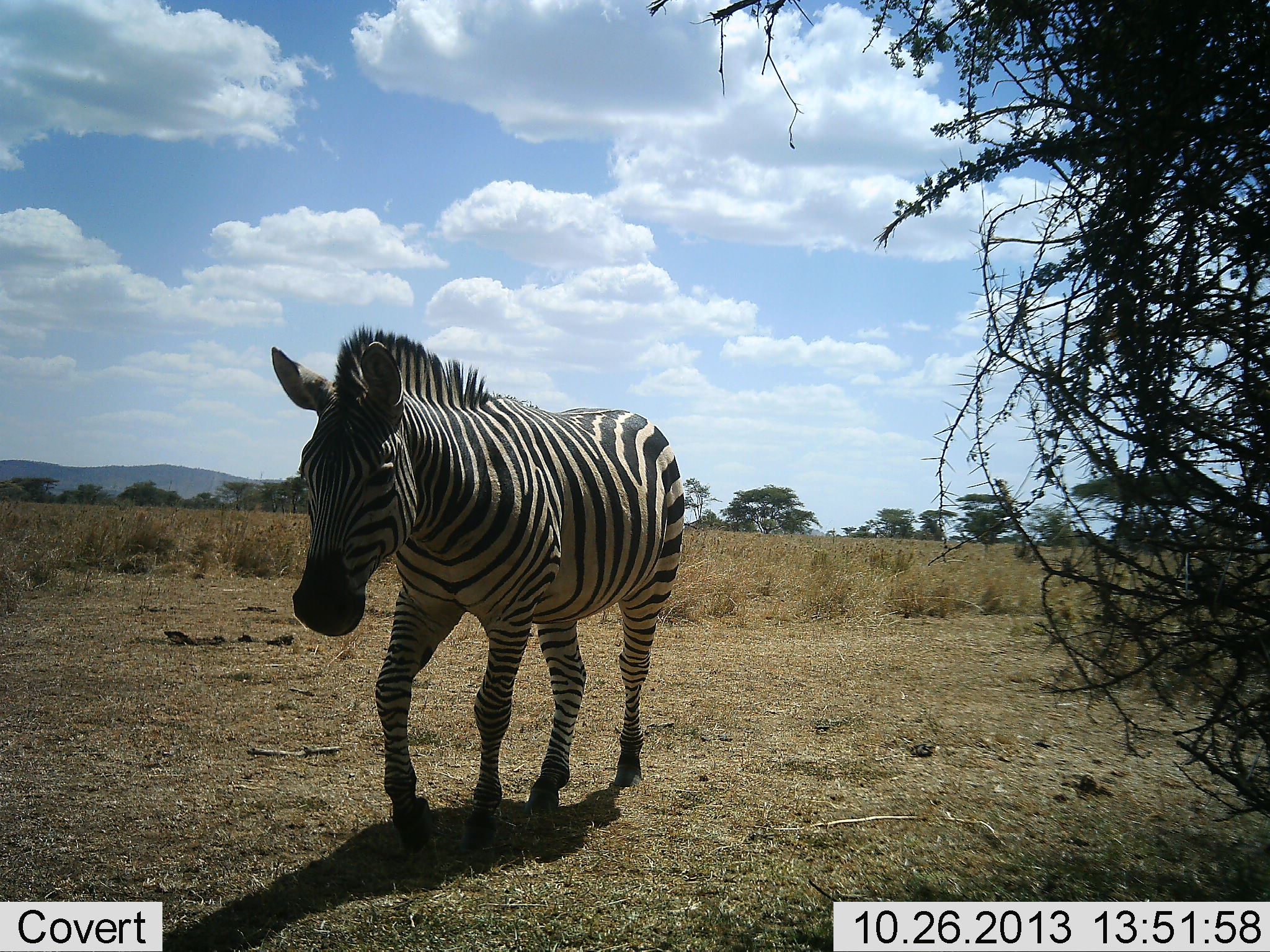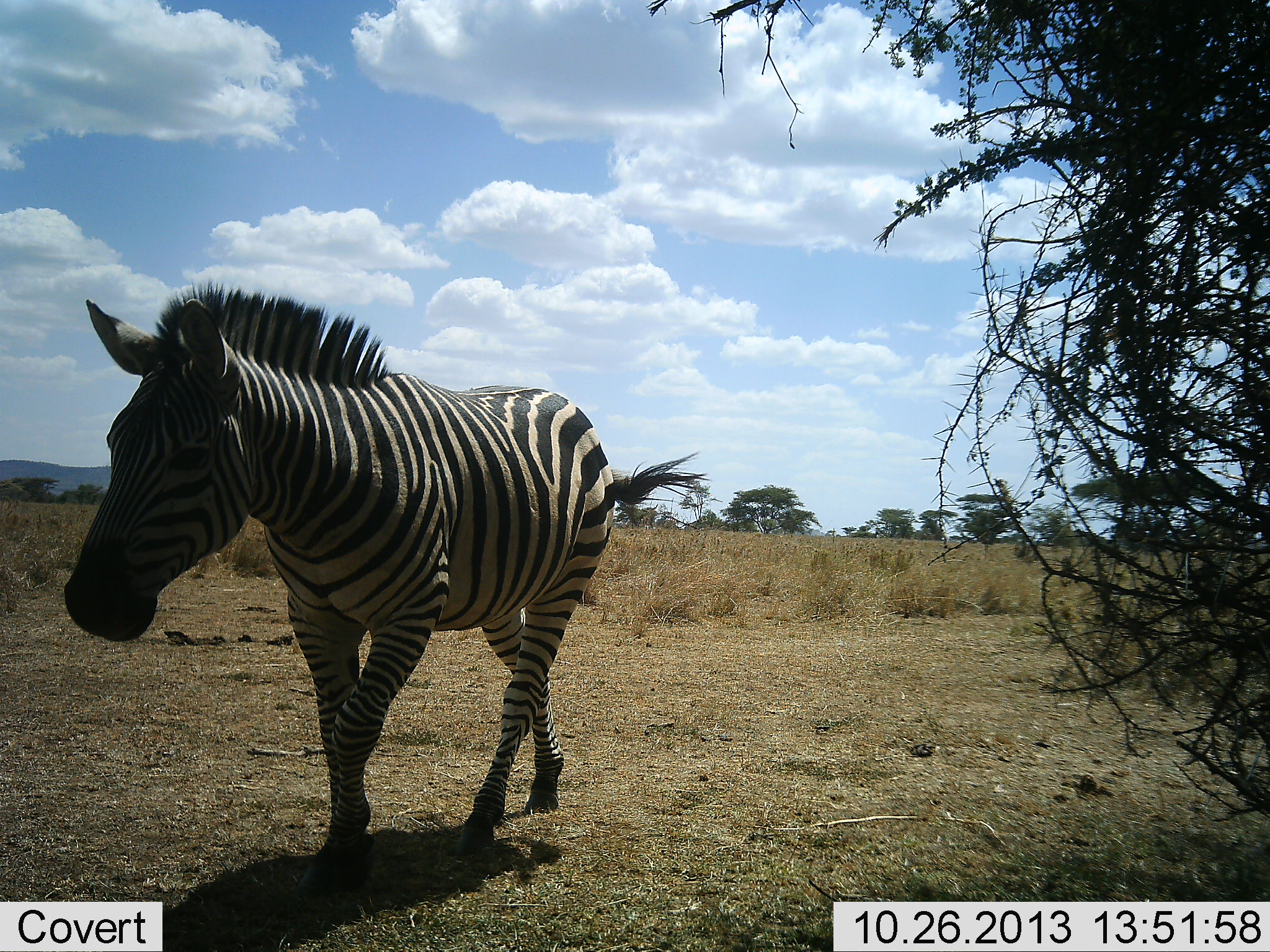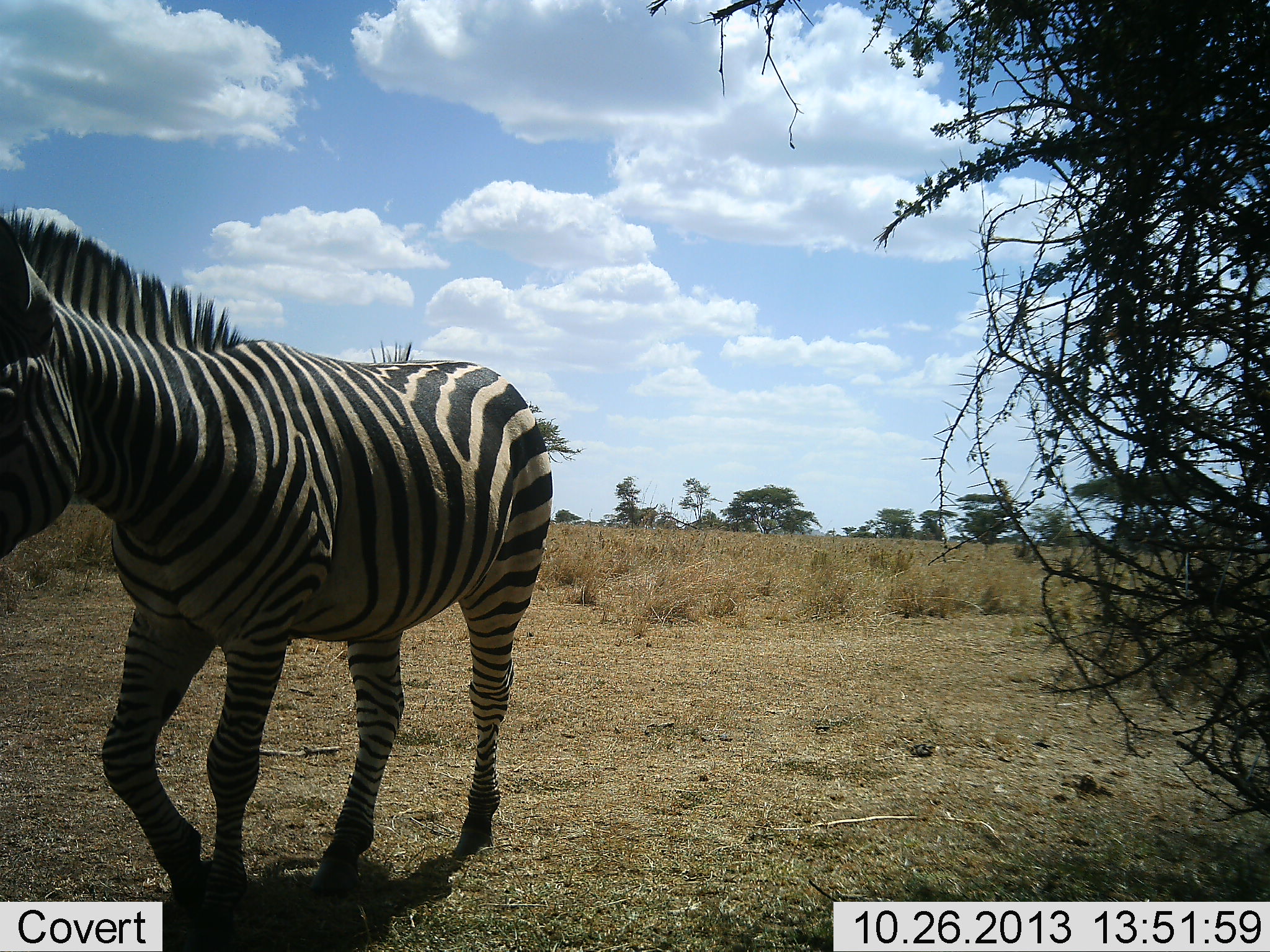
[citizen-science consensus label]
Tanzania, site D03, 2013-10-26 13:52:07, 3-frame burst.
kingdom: Animalia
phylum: Chordata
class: Mammalia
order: Perissodactyla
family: Equidae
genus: Equus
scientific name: Equus quagga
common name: plains zebra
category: zebra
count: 1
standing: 10%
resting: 0%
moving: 90%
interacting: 0%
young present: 0%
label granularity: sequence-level